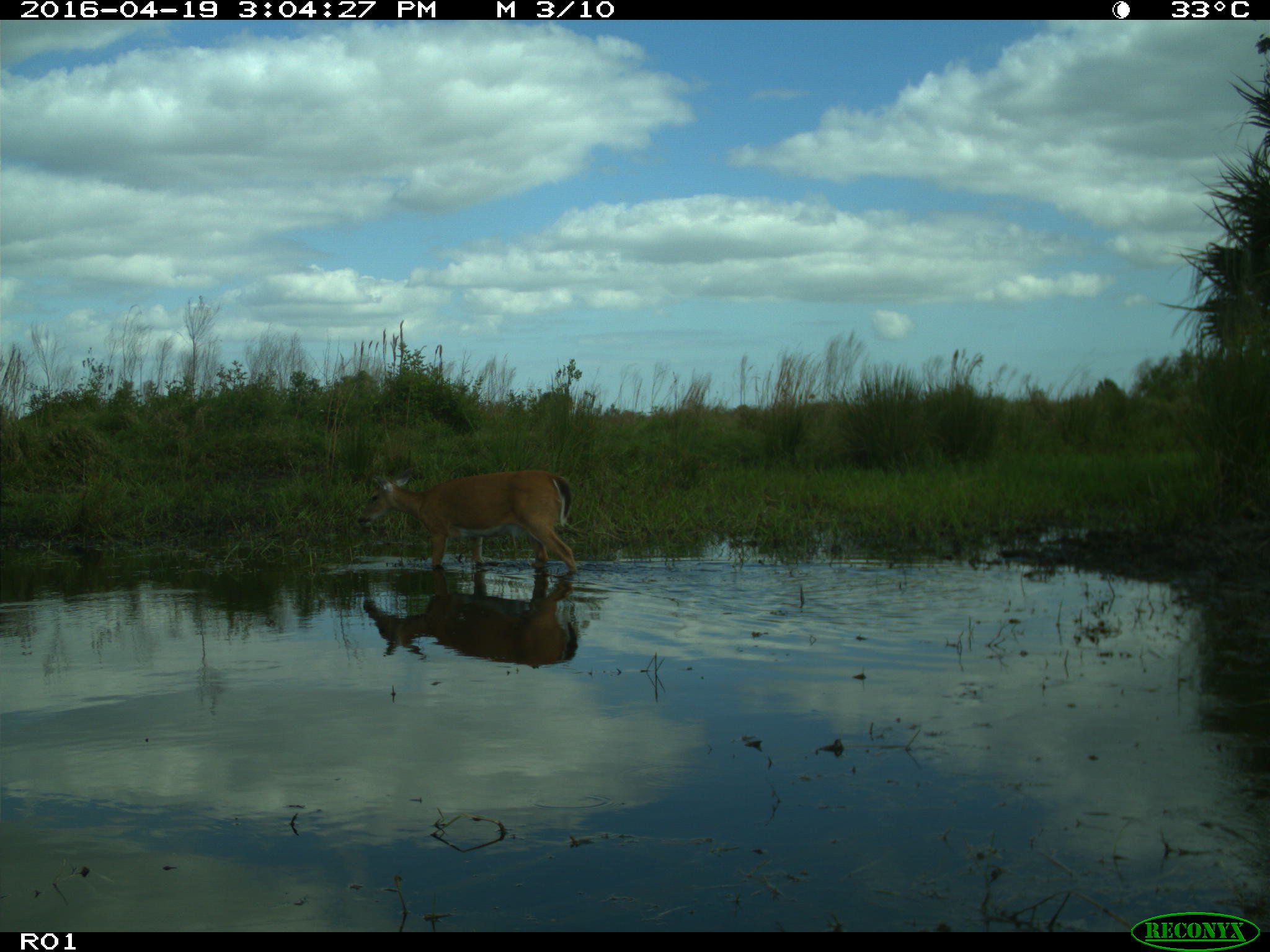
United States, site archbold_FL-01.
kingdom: Animalia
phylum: Chordata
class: Mammalia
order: Artiodactyla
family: Bovidae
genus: Bos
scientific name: Bos taurus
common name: domestic cow